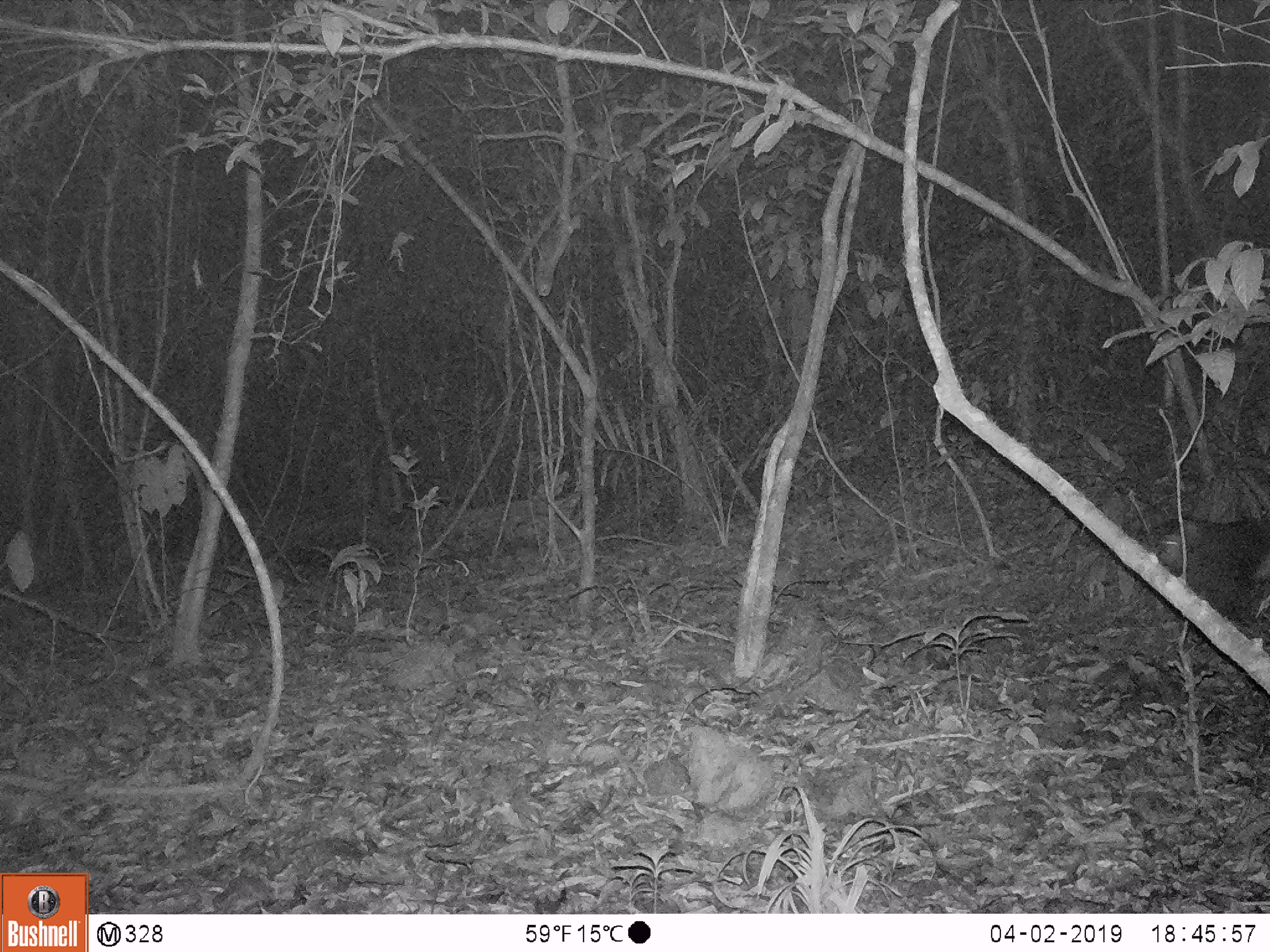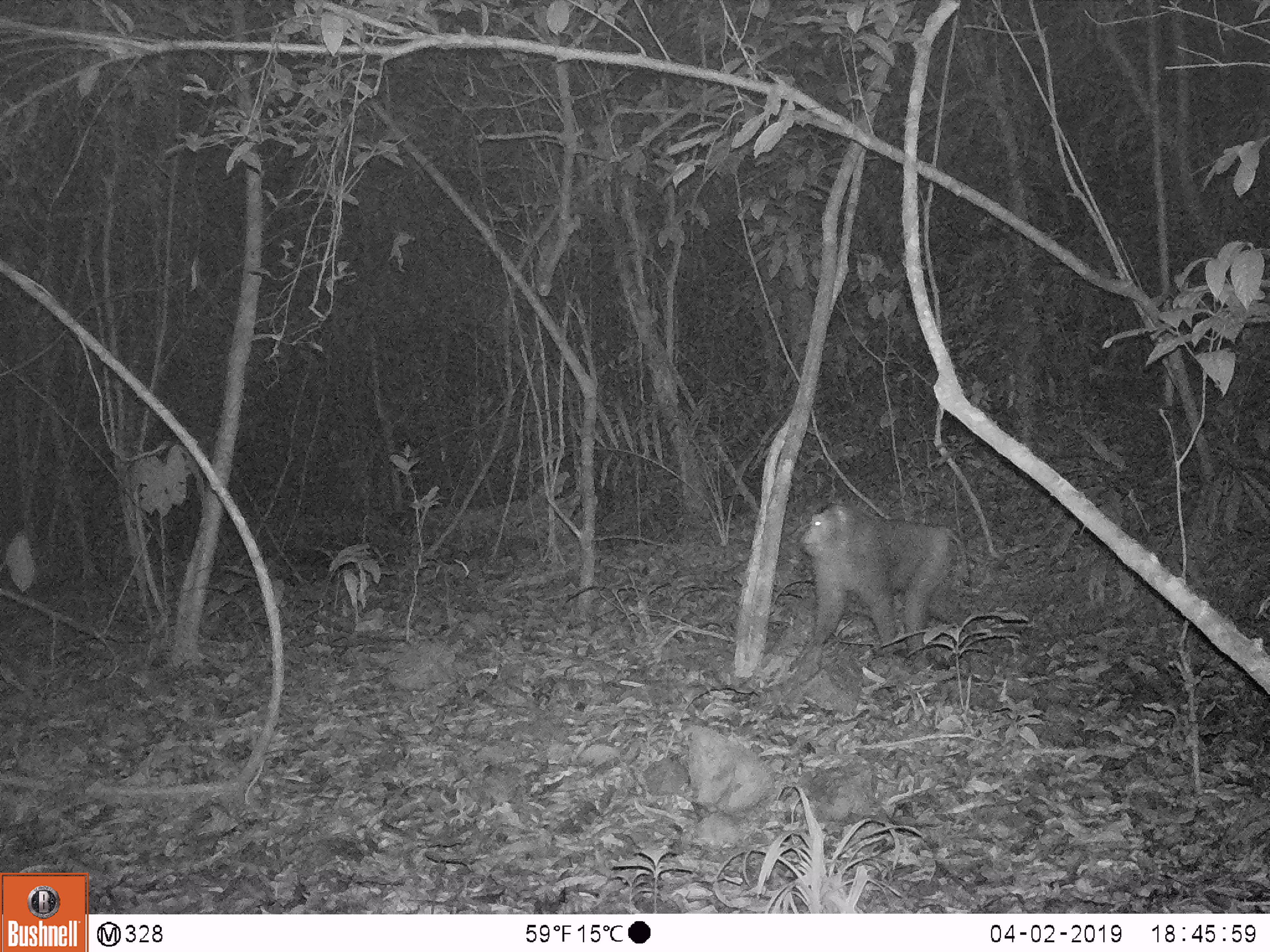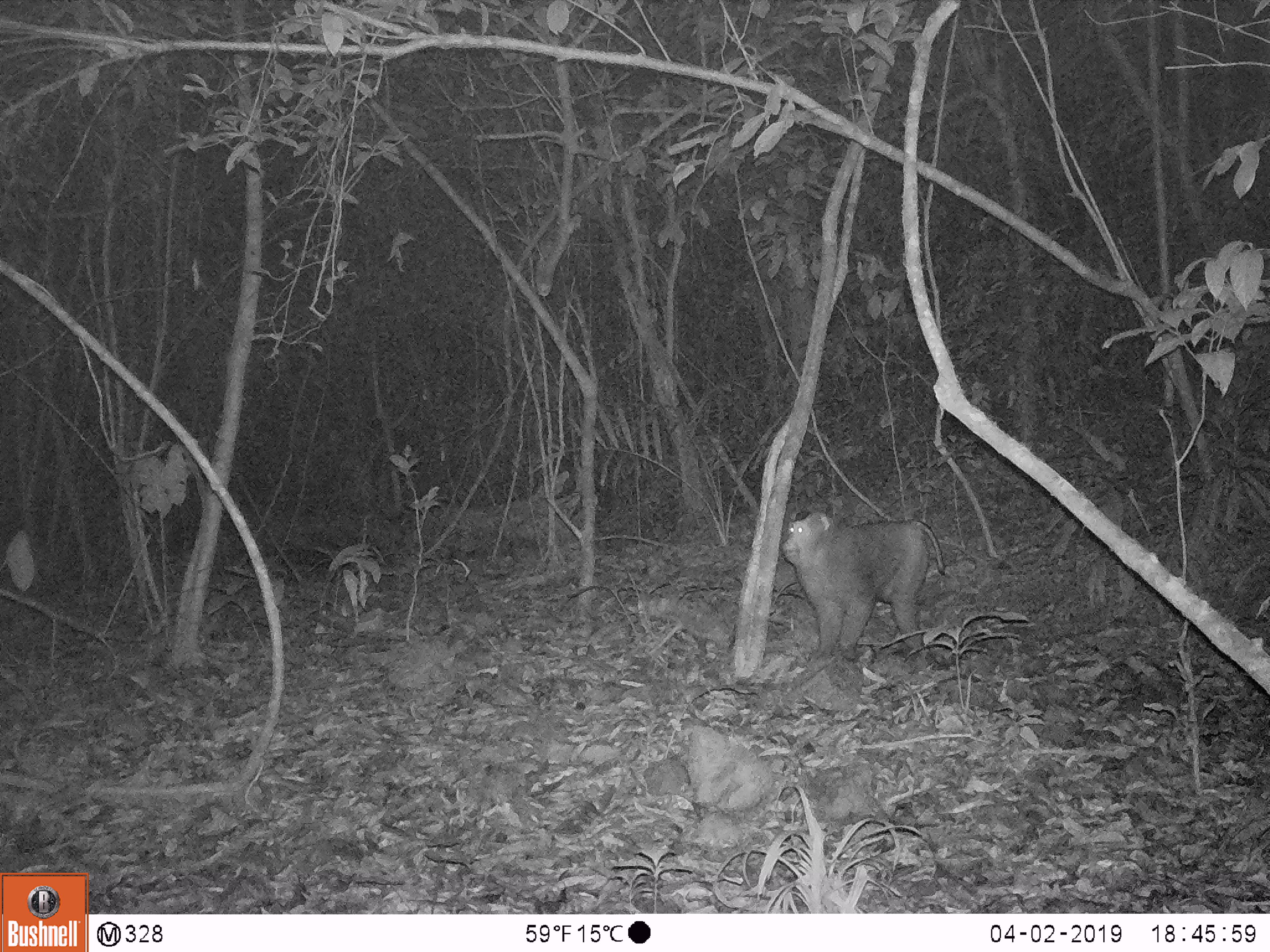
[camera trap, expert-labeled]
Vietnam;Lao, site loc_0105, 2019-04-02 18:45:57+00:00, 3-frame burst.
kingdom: Animalia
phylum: Chordata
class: Mammalia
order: Primates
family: Cercopithecidae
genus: Macaca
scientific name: Macaca nemestrina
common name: pig-tailed macaque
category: pig tailed macaque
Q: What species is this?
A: Pig tailed macaque (pig-tailed macaque) (Macaca nemestrina).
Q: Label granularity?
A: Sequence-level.